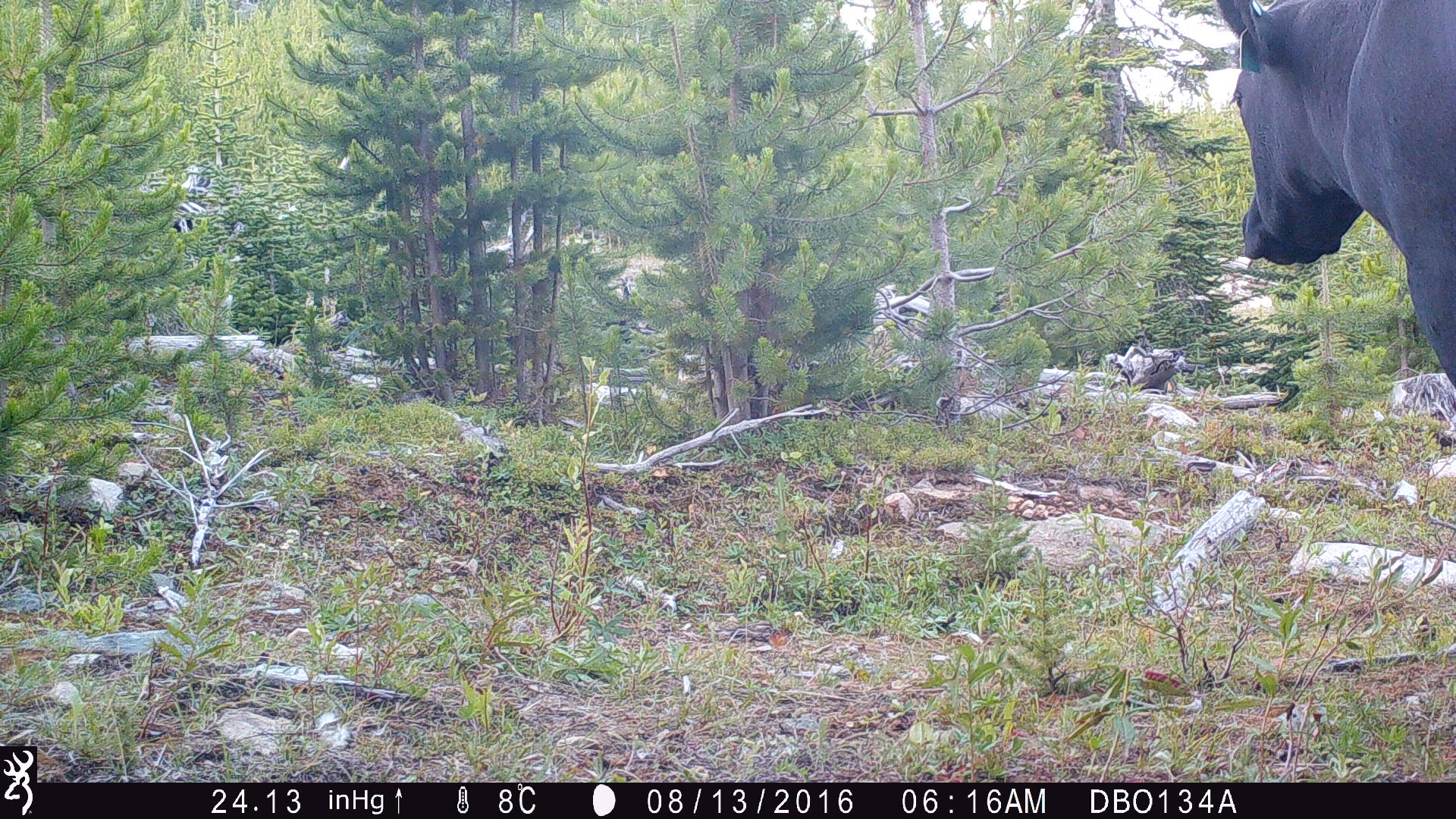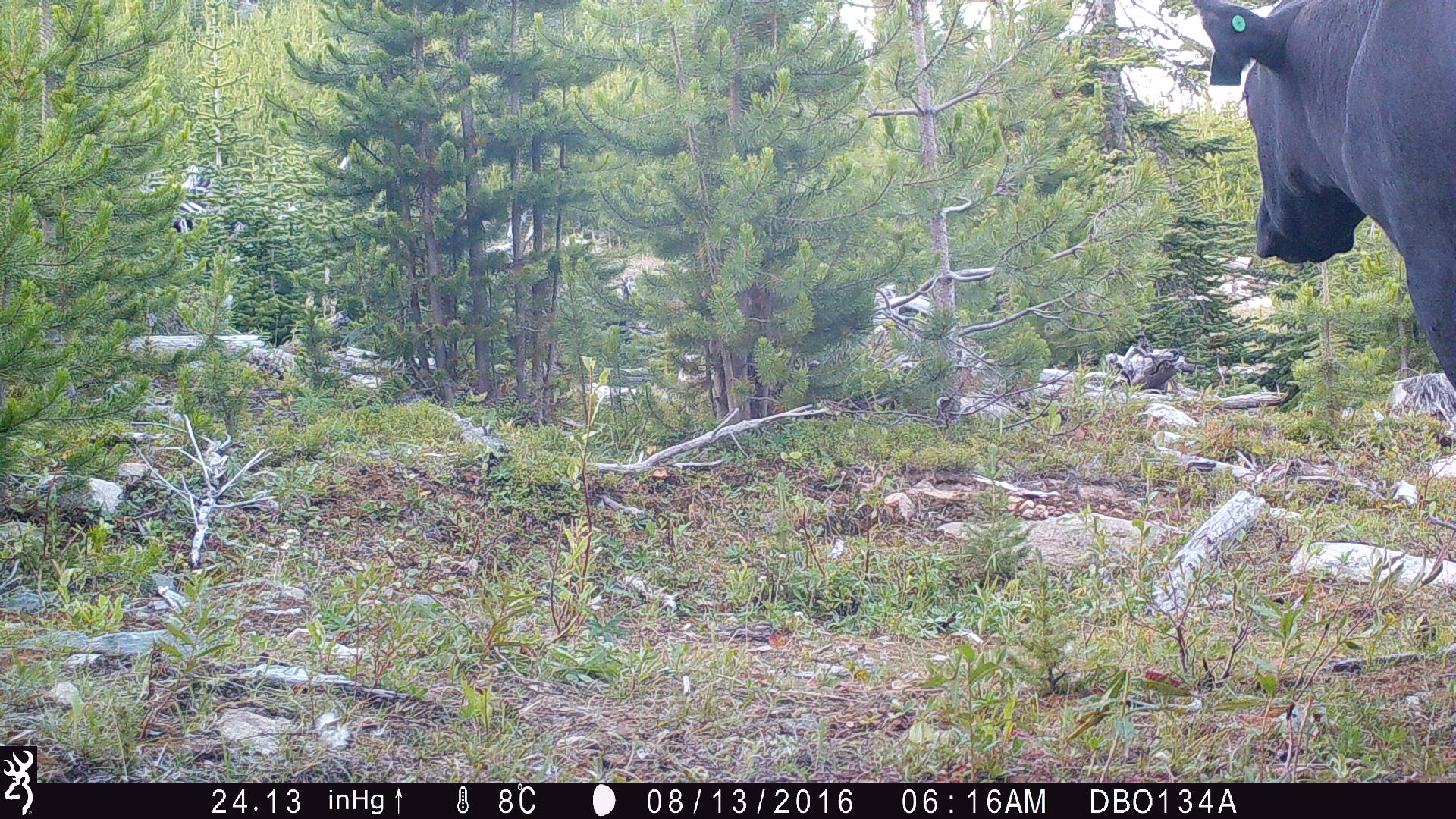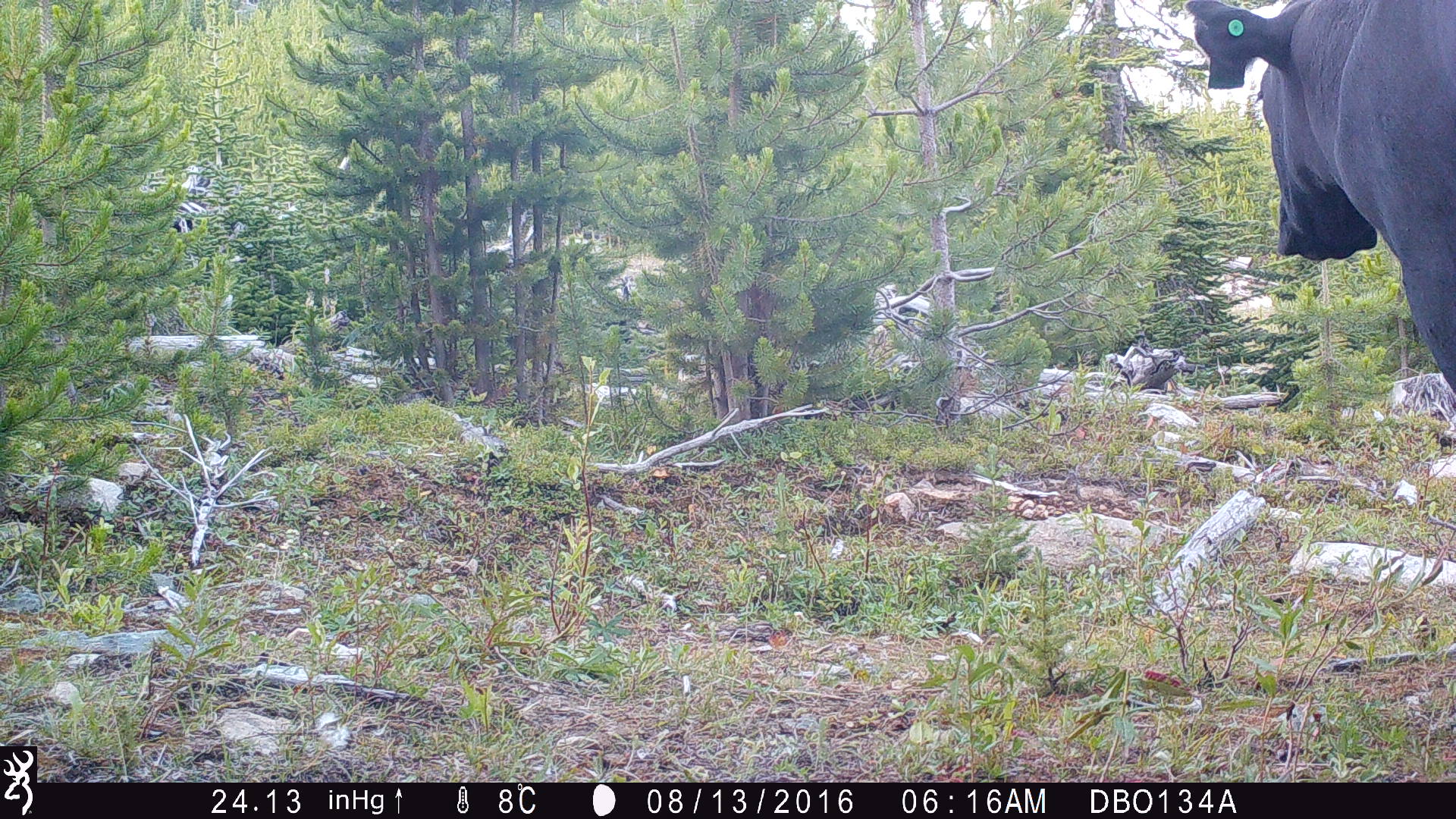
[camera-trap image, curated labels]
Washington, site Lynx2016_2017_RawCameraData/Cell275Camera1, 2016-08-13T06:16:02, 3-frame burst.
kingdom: Animalia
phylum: Chordata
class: Mammalia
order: Artiodactyla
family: Bovidae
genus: Bos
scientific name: Bos taurus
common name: domestic cattle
Domestic cattle (Bos taurus). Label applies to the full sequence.